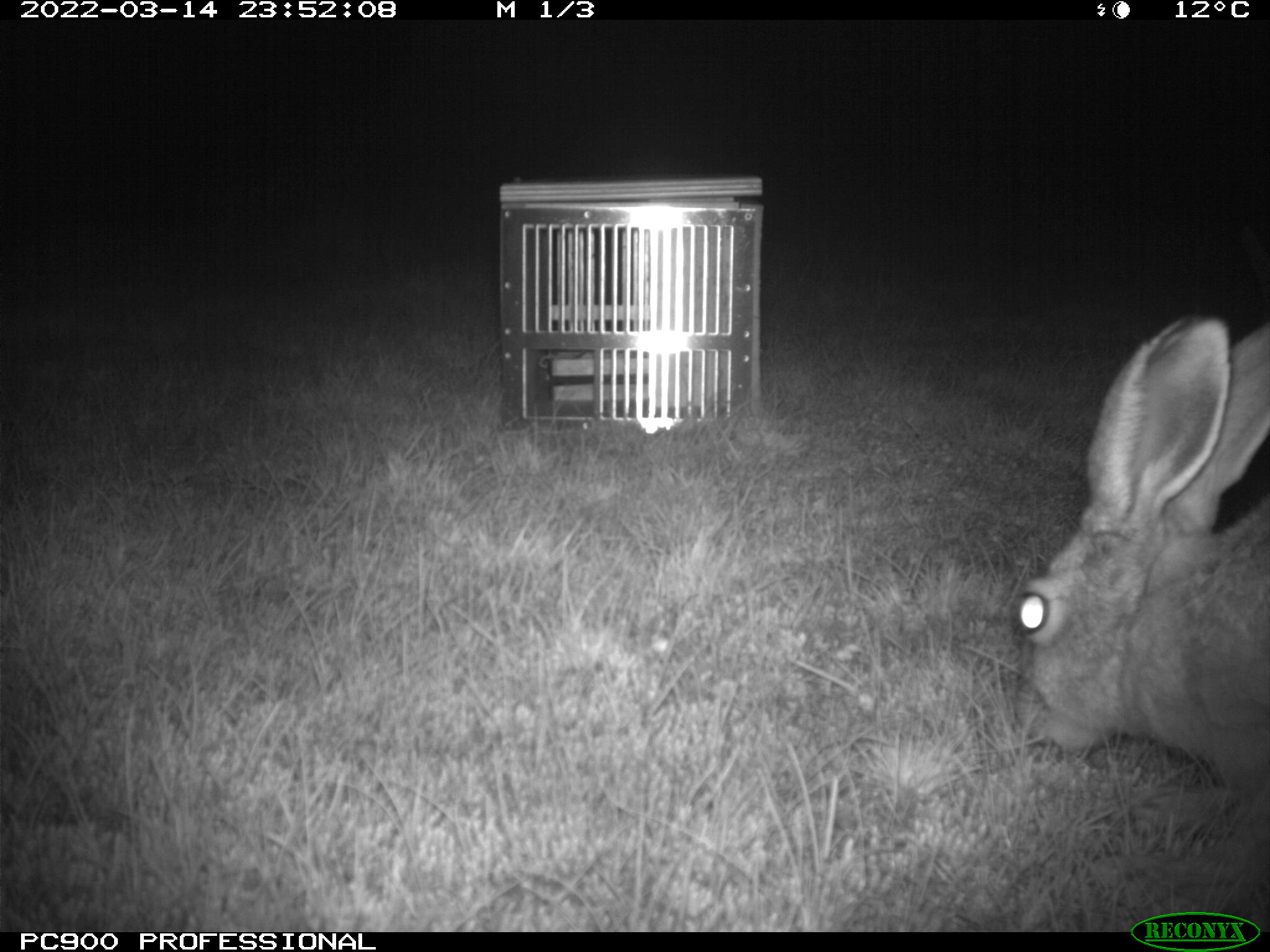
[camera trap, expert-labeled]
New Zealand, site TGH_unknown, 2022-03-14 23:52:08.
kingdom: Animalia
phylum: Chordata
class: Mammalia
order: Lagomorpha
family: Leporidae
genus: Lepus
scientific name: Lepus europaeus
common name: brown hare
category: hare